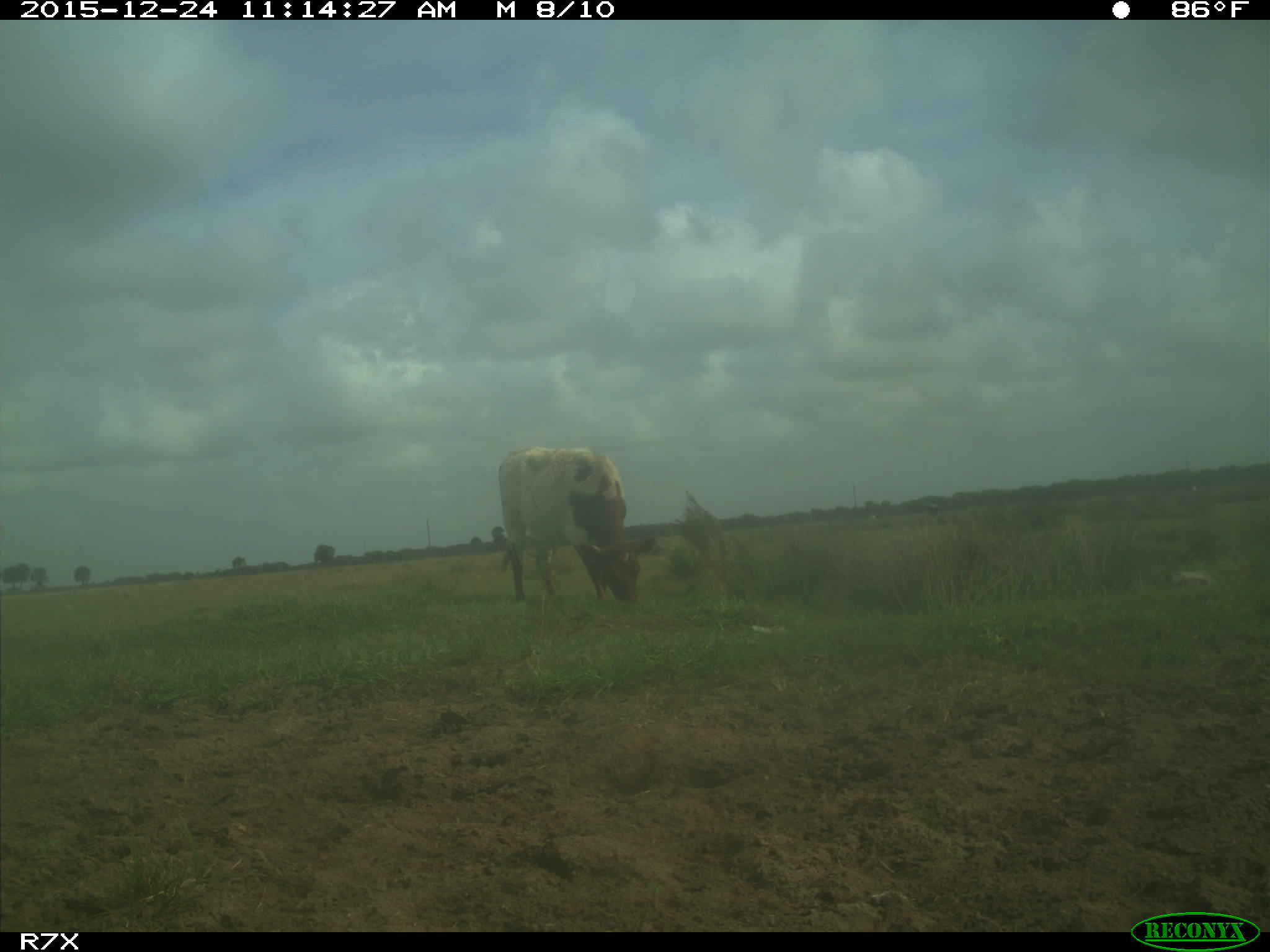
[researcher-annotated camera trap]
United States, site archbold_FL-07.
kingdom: Animalia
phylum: Chordata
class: Mammalia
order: Artiodactyla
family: Bovidae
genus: Bos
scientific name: Bos taurus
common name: domestic cow